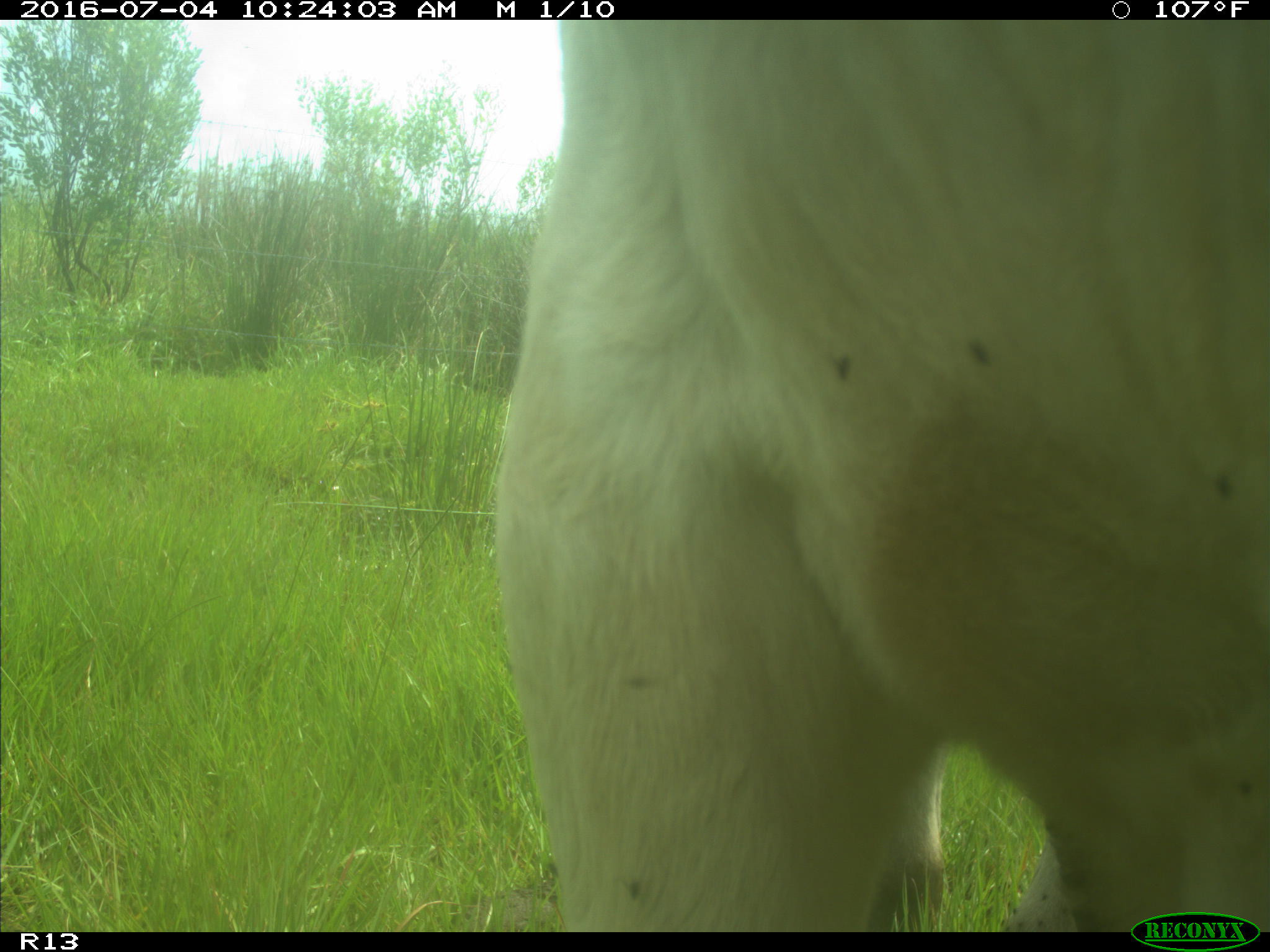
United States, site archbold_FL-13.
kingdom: Animalia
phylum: Chordata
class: Mammalia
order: Artiodactyla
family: Bovidae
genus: Bos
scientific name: Bos taurus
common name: domestic cow